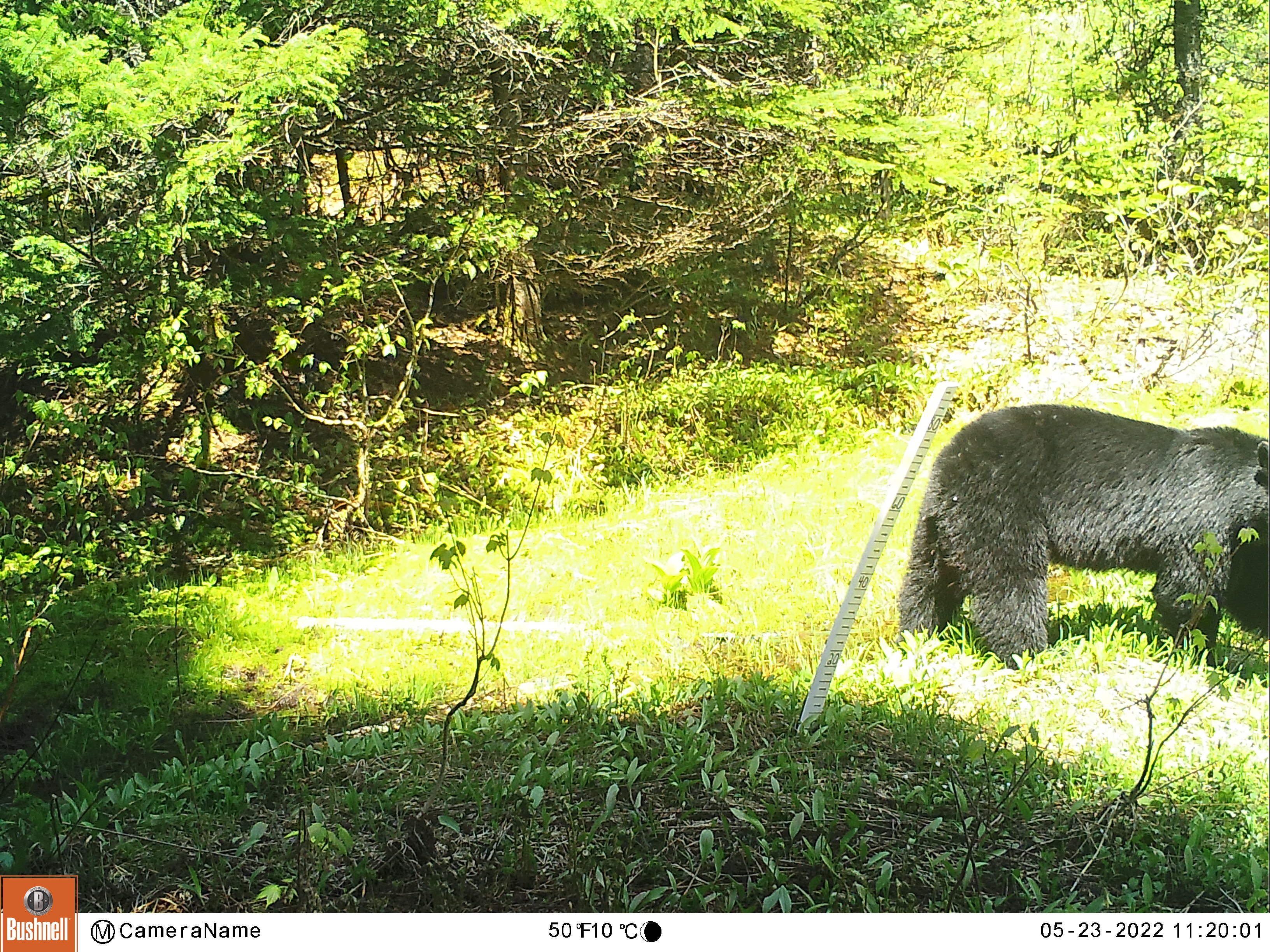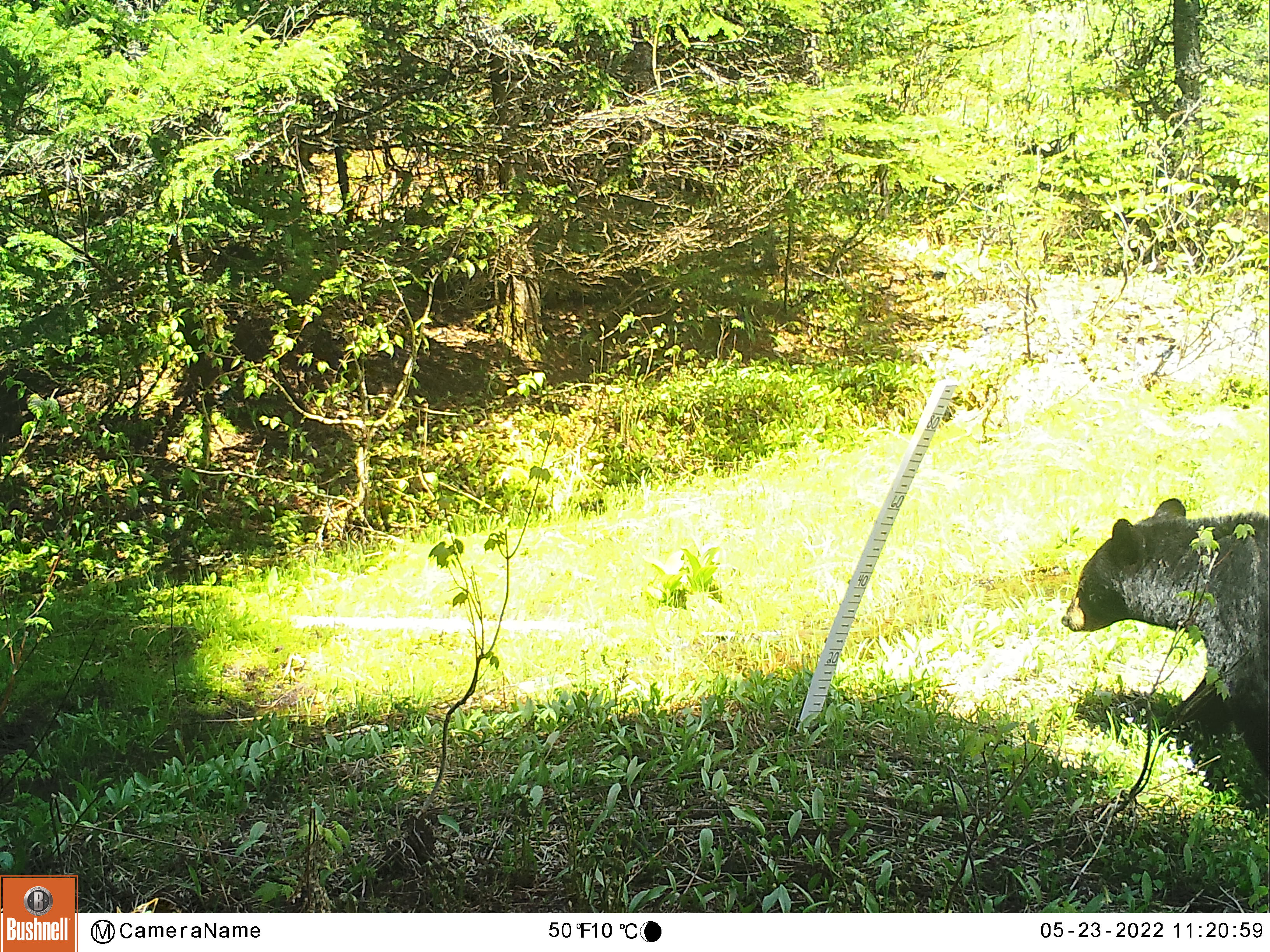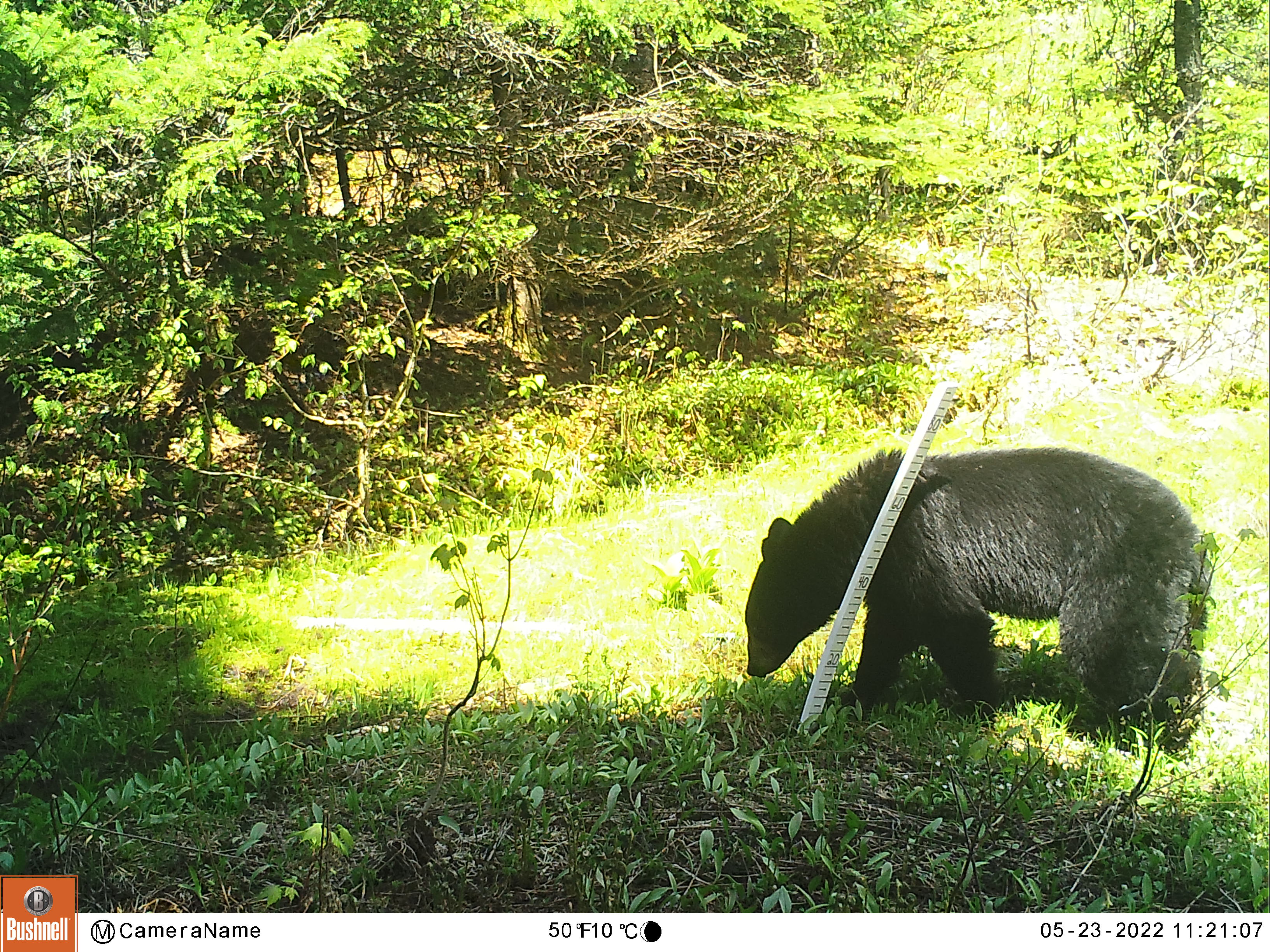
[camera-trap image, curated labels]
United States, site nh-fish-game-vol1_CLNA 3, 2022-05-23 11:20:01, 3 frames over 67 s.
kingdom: Animalia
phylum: Chordata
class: Mammalia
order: Carnivora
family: Ursidae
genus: Ursus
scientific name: Ursus americanus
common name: black bear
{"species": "black bear (Ursus americanus)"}